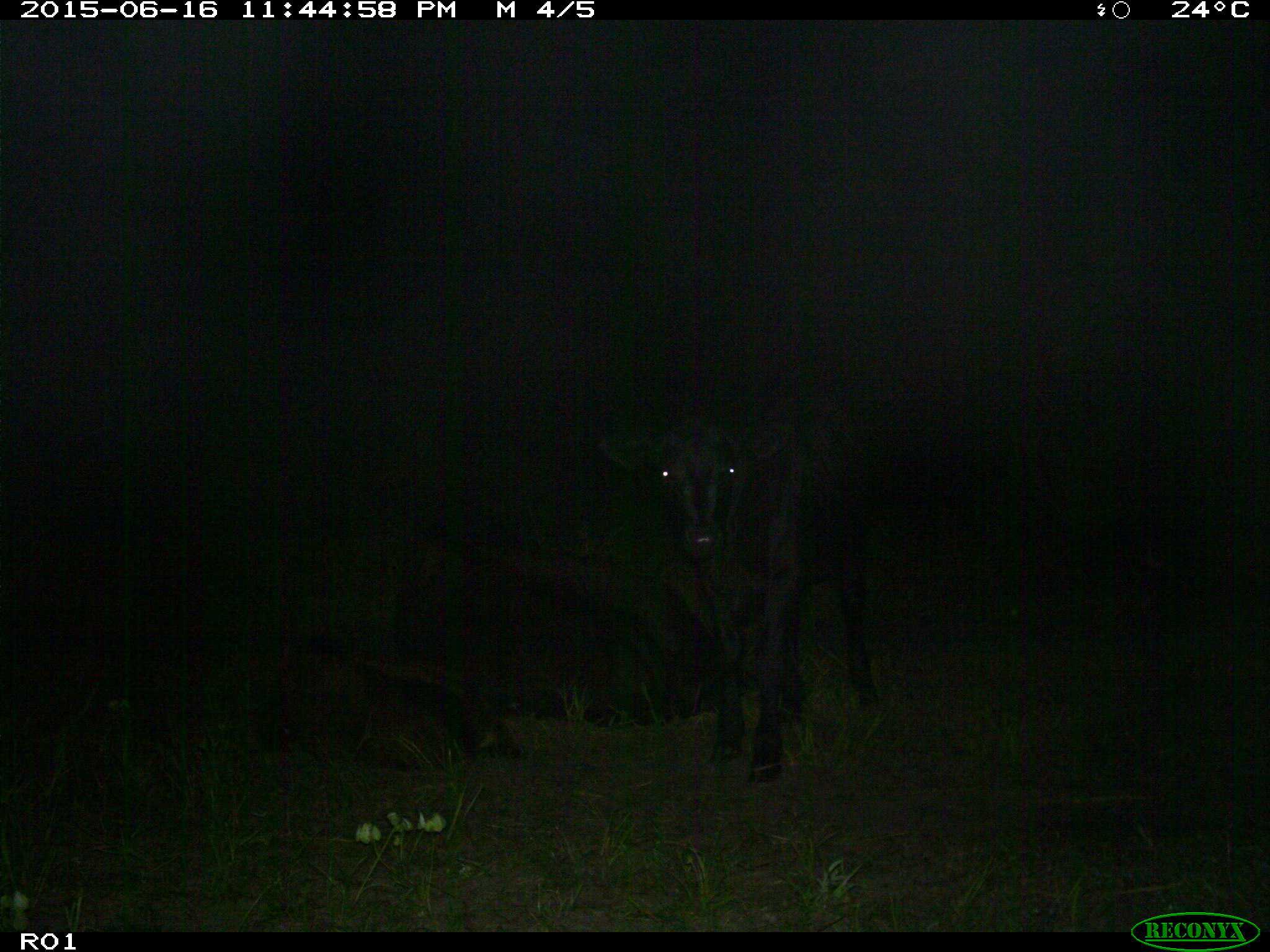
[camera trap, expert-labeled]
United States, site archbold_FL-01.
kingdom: Animalia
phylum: Chordata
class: Mammalia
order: Artiodactyla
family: Bovidae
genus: Bos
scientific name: Bos taurus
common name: domestic cow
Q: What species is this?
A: Bos taurus (domestic cow).